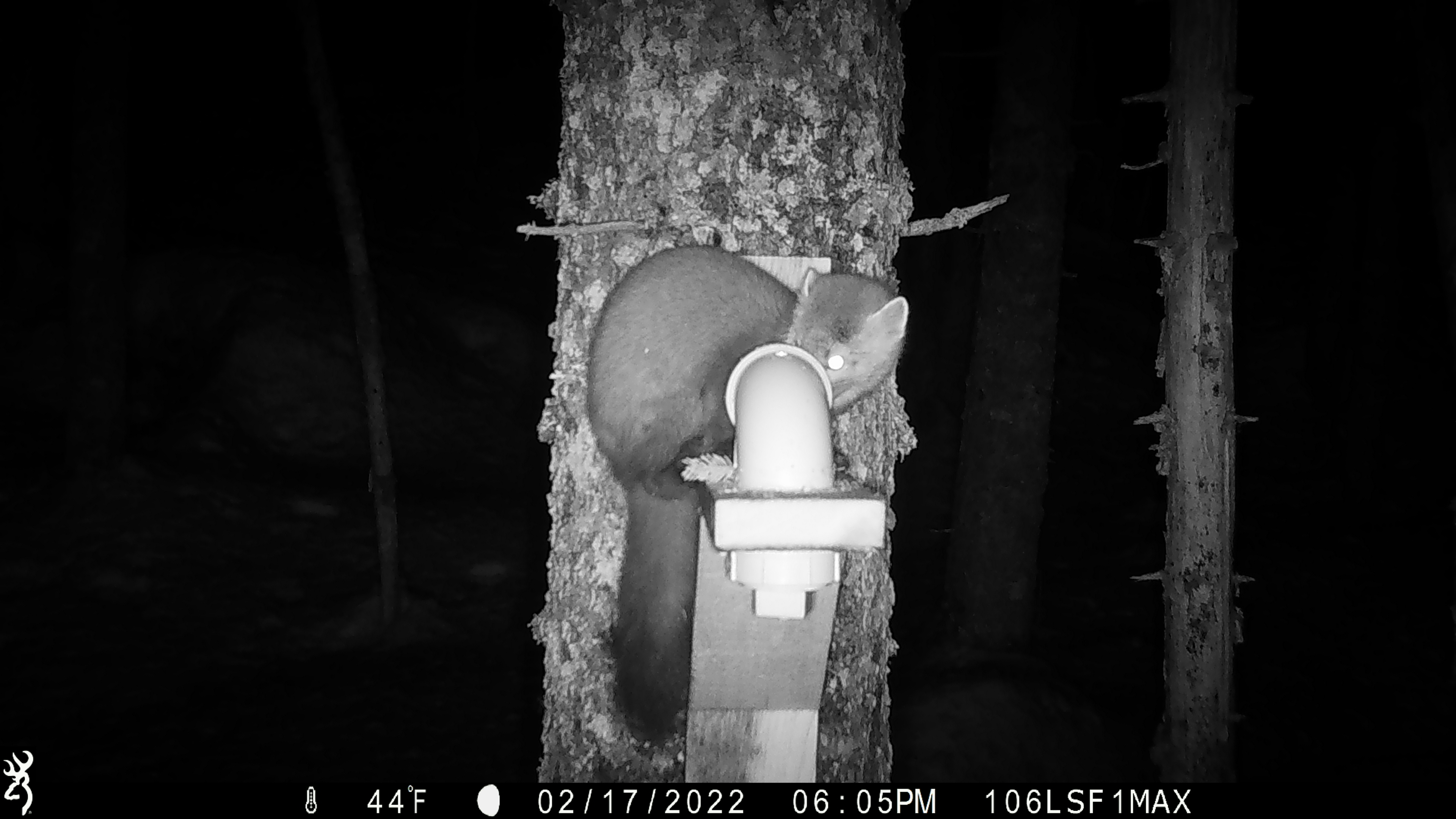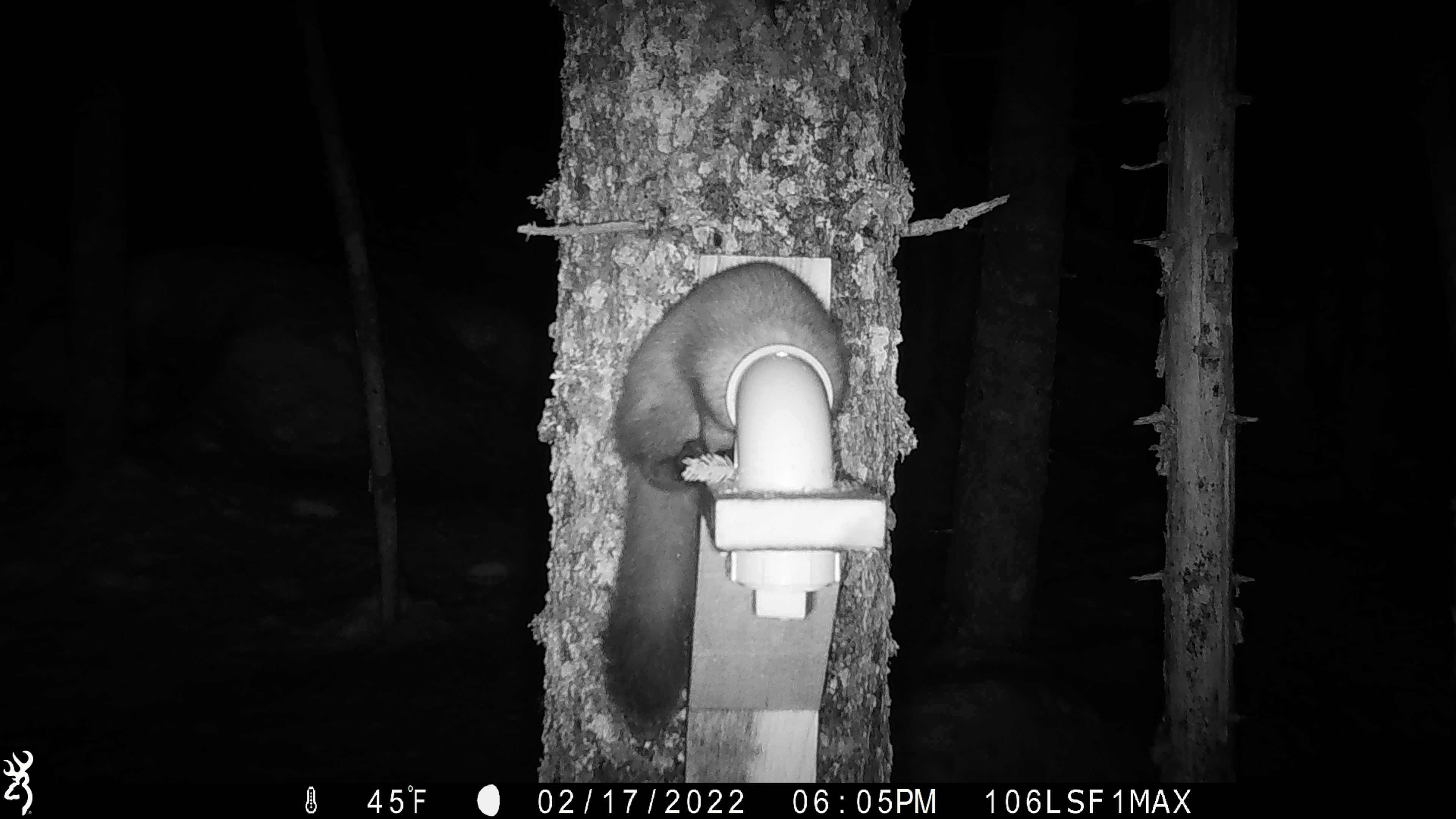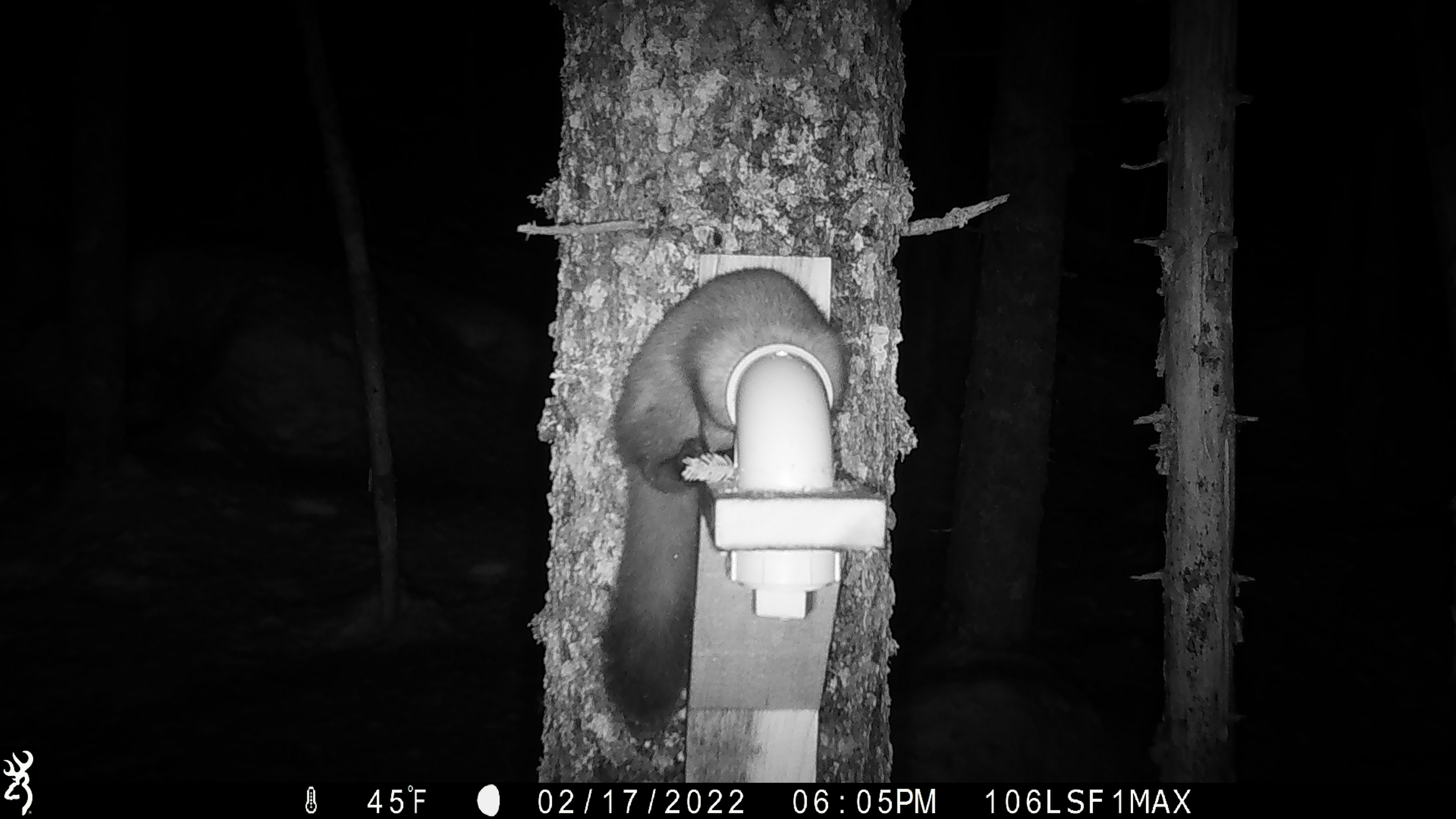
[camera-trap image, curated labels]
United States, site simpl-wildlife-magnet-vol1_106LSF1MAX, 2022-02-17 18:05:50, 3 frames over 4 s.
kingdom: Animalia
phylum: Chordata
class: Mammalia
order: Carnivora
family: Mustelidae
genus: Martes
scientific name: Martes americana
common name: american marten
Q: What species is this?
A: American marten (Martes americana).